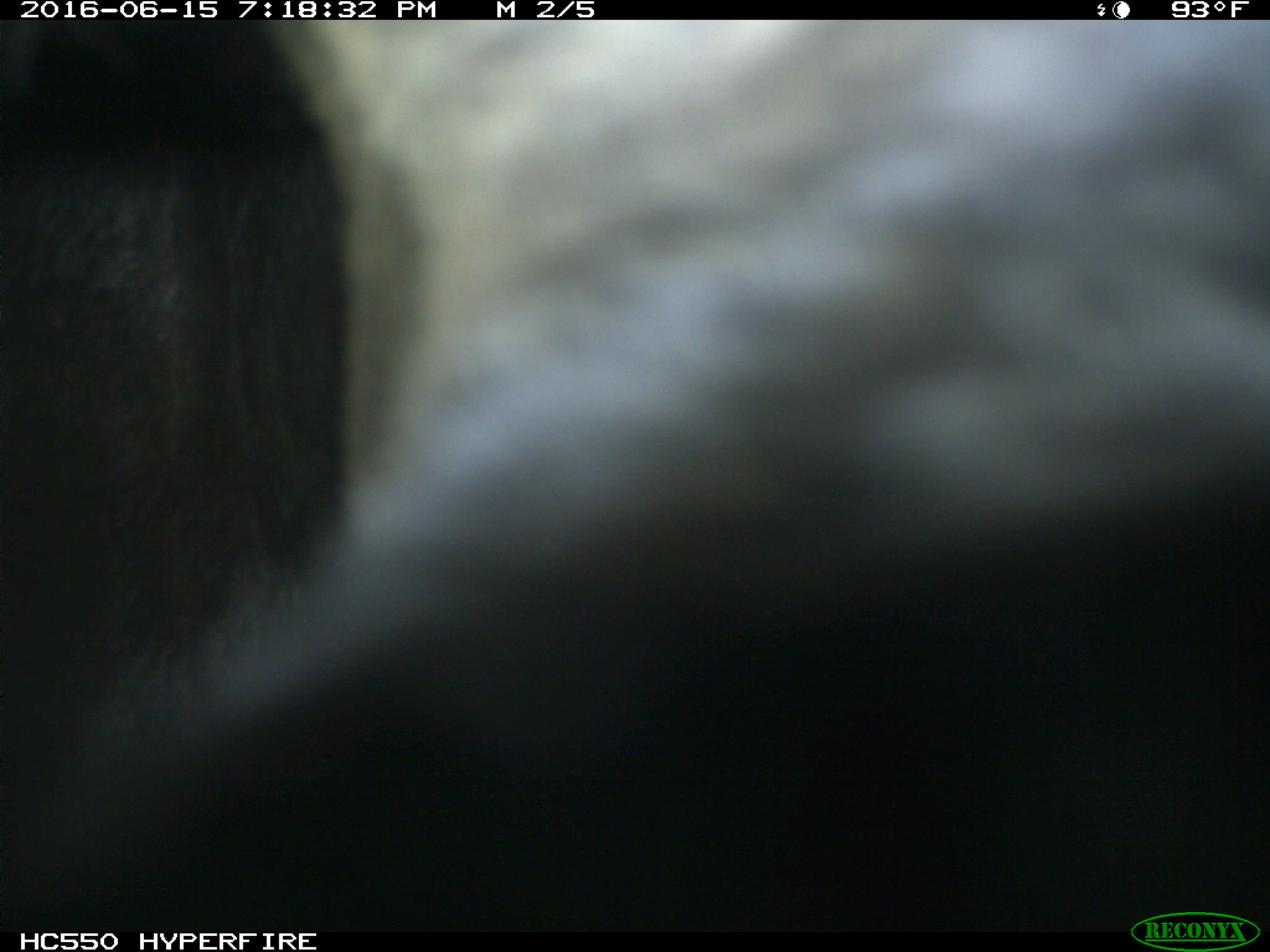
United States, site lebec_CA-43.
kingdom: Animalia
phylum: Chordata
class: Mammalia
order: Artiodactyla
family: Bovidae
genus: Bos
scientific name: Bos taurus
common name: domestic cow